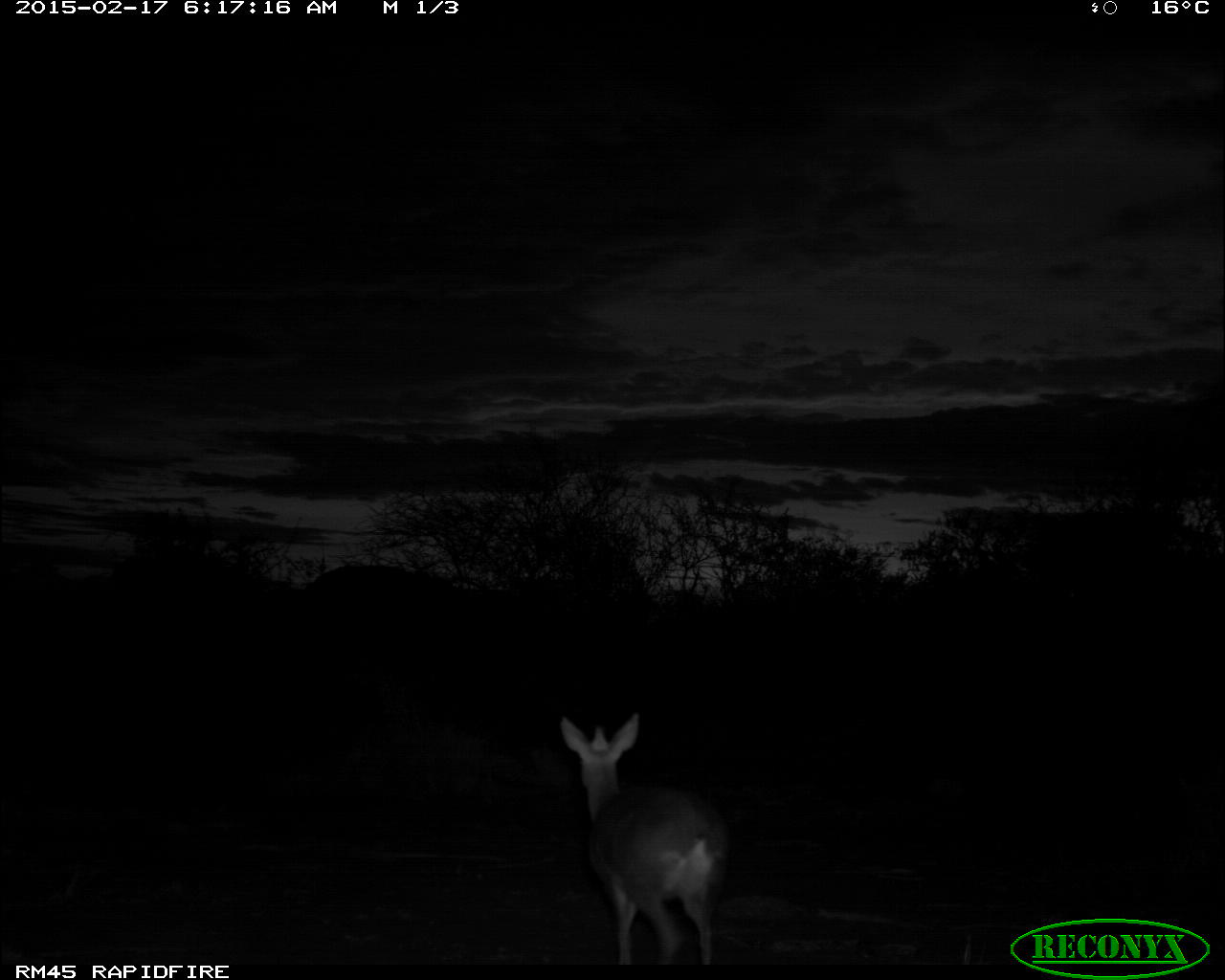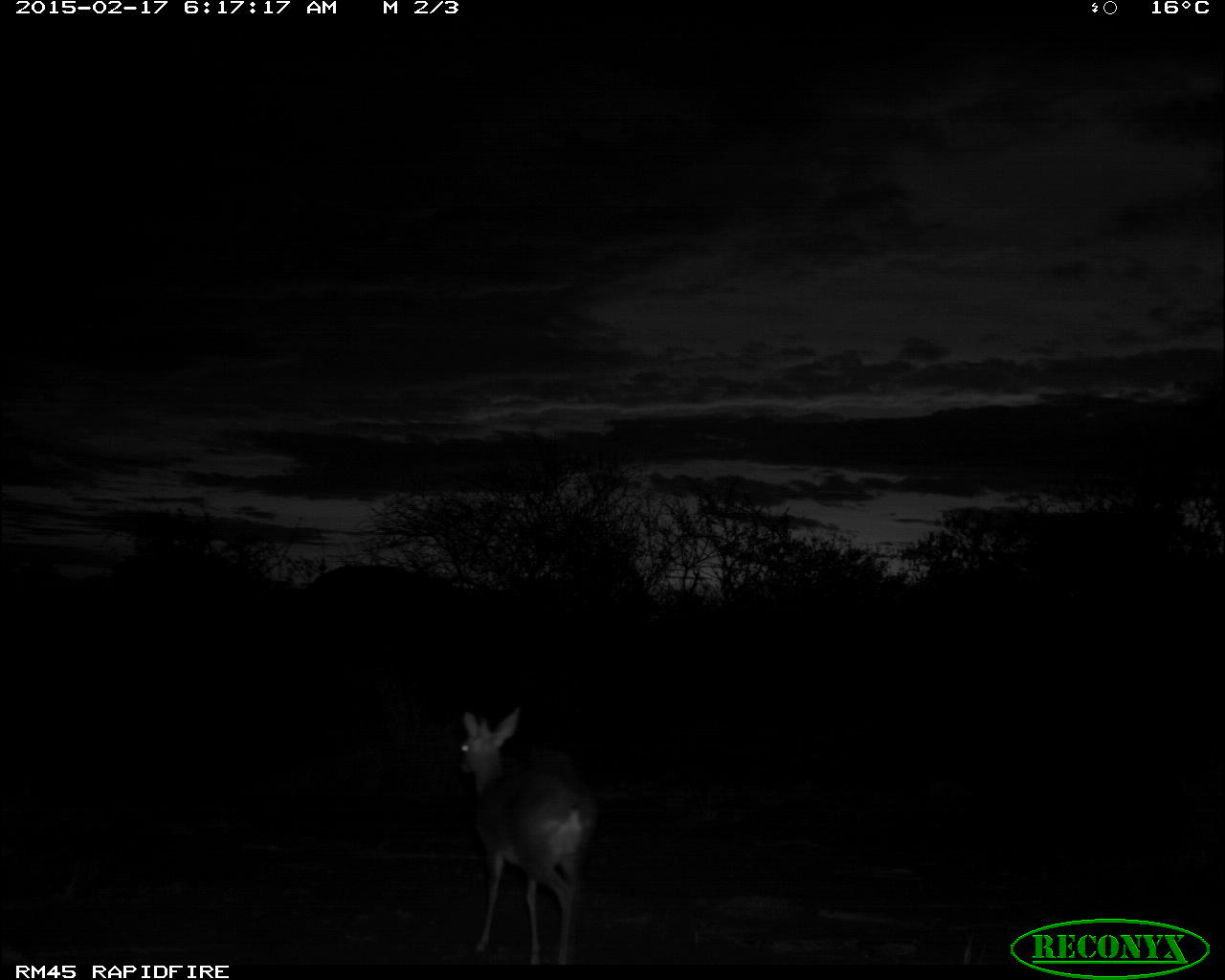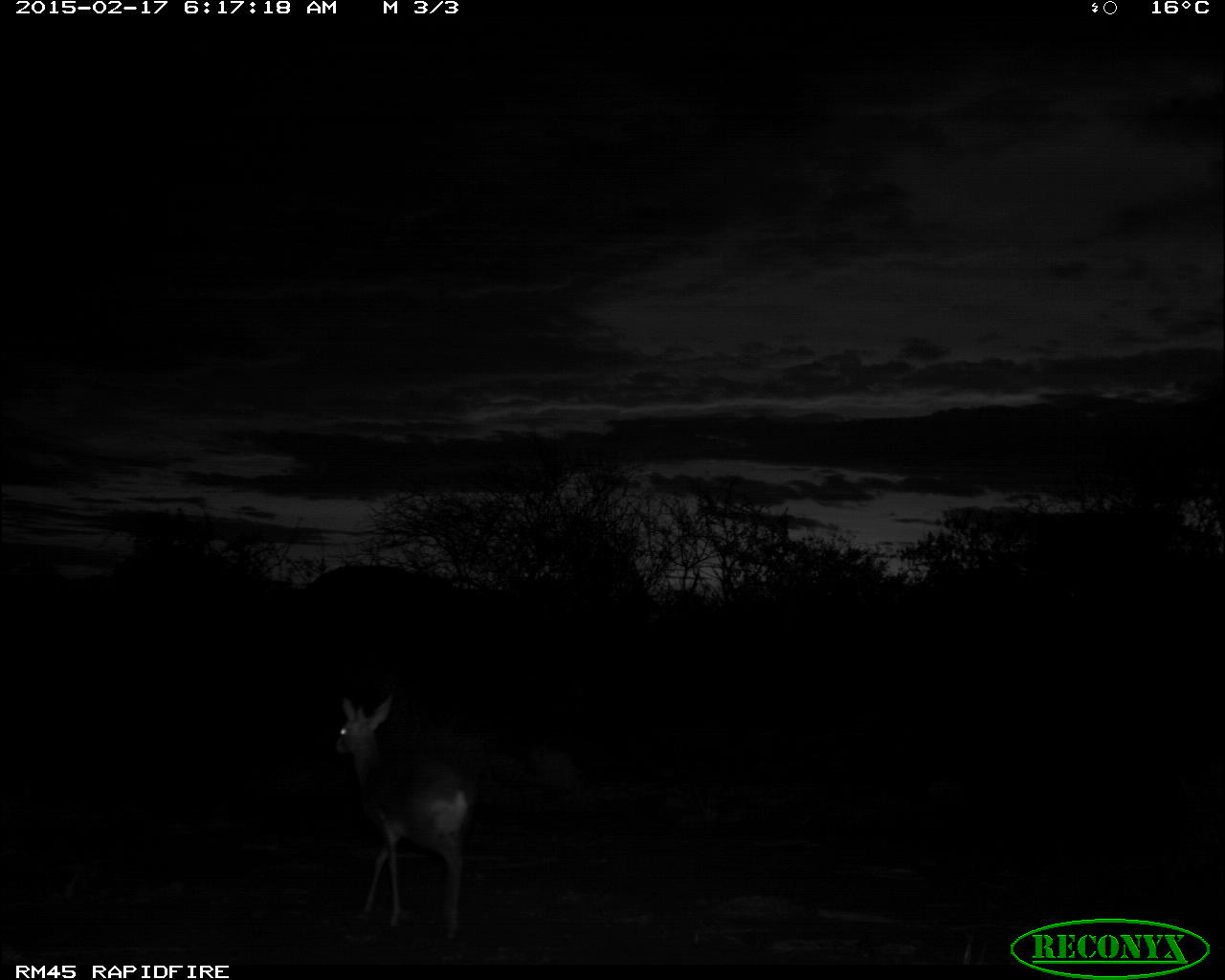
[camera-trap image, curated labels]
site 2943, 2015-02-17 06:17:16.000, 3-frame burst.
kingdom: Animalia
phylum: Chordata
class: Mammalia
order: Artiodactyla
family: Bovidae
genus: Madoqua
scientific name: Madoqua guentheri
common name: günther's dik-dik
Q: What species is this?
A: Madoqua guentheri (günther's dik-dik).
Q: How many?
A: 1.